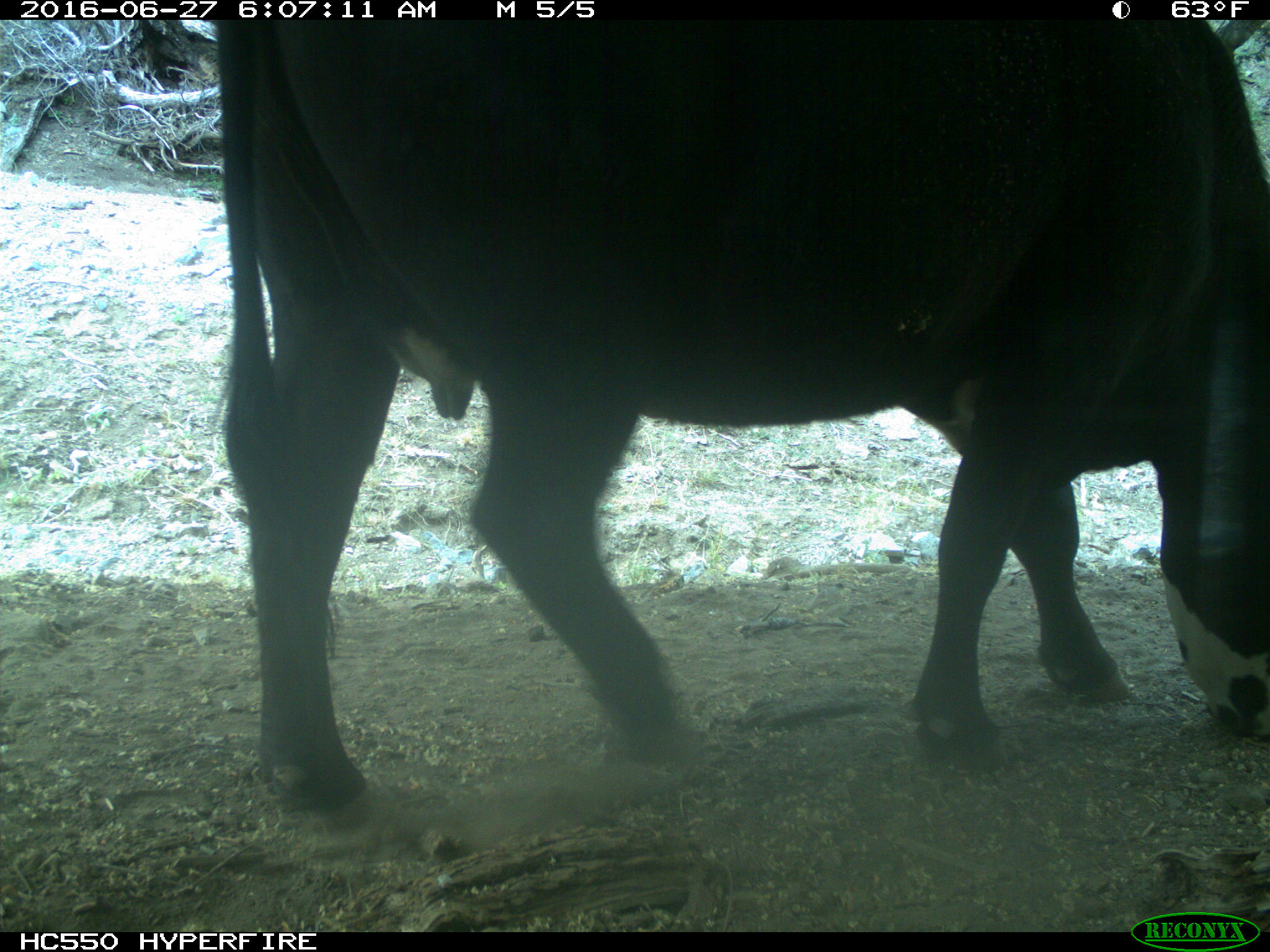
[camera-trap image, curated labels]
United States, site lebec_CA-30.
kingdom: Animalia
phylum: Chordata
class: Mammalia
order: Artiodactyla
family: Bovidae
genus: Bos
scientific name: Bos taurus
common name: domestic cow